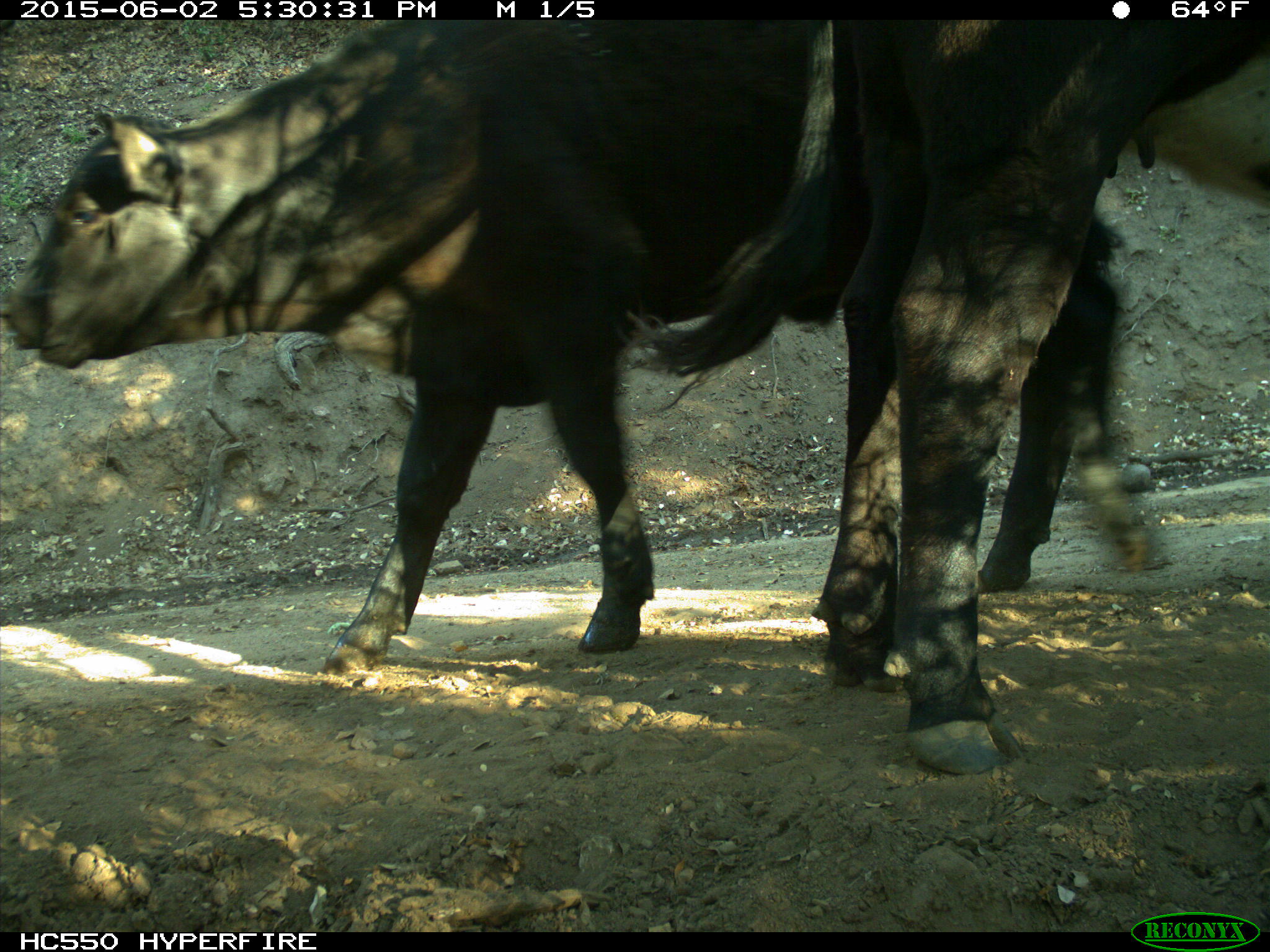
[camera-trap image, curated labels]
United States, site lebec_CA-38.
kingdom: Animalia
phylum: Chordata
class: Mammalia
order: Artiodactyla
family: Bovidae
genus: Bos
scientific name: Bos taurus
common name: domestic cow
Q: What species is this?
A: Bos taurus (domestic cow).